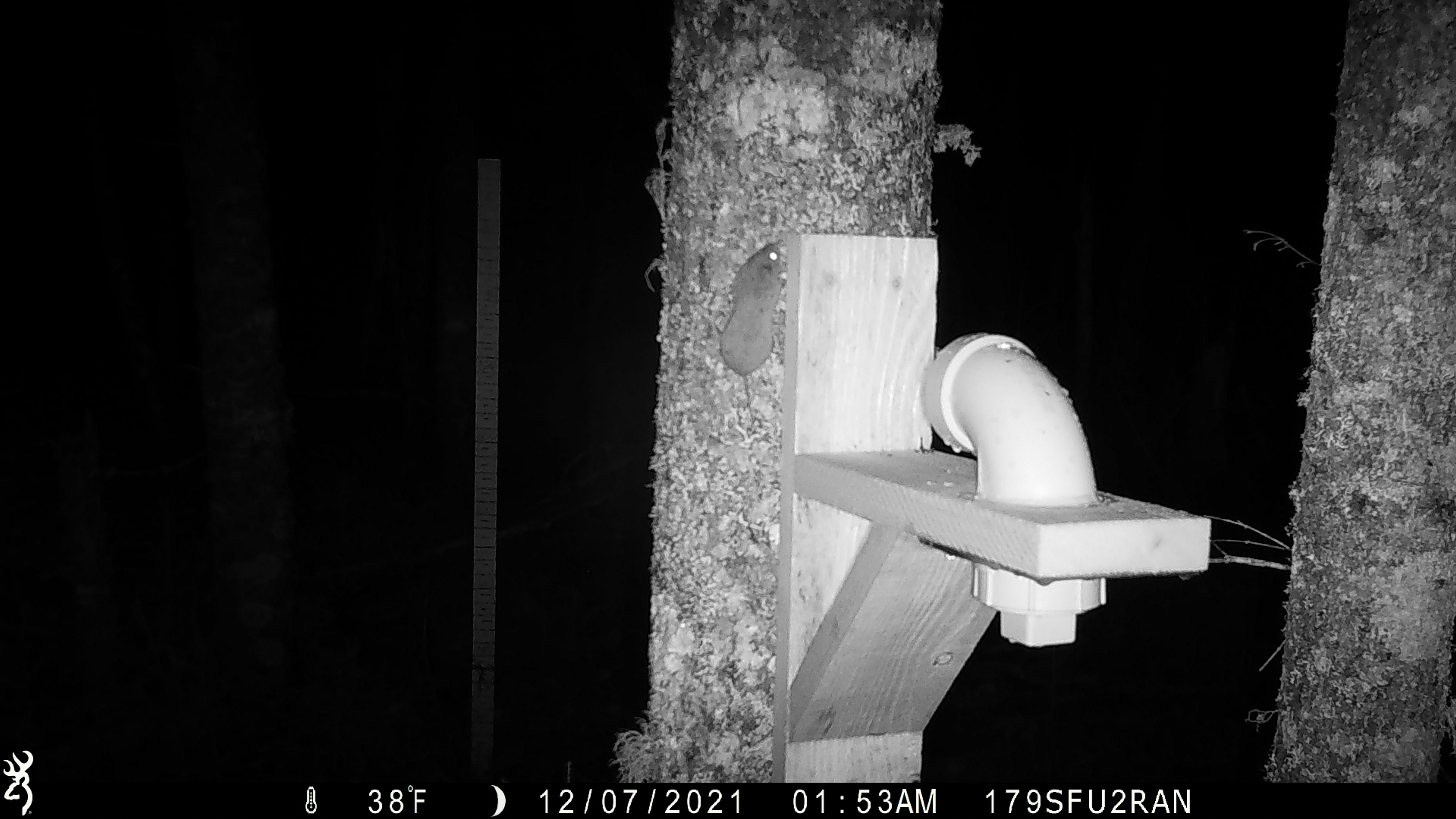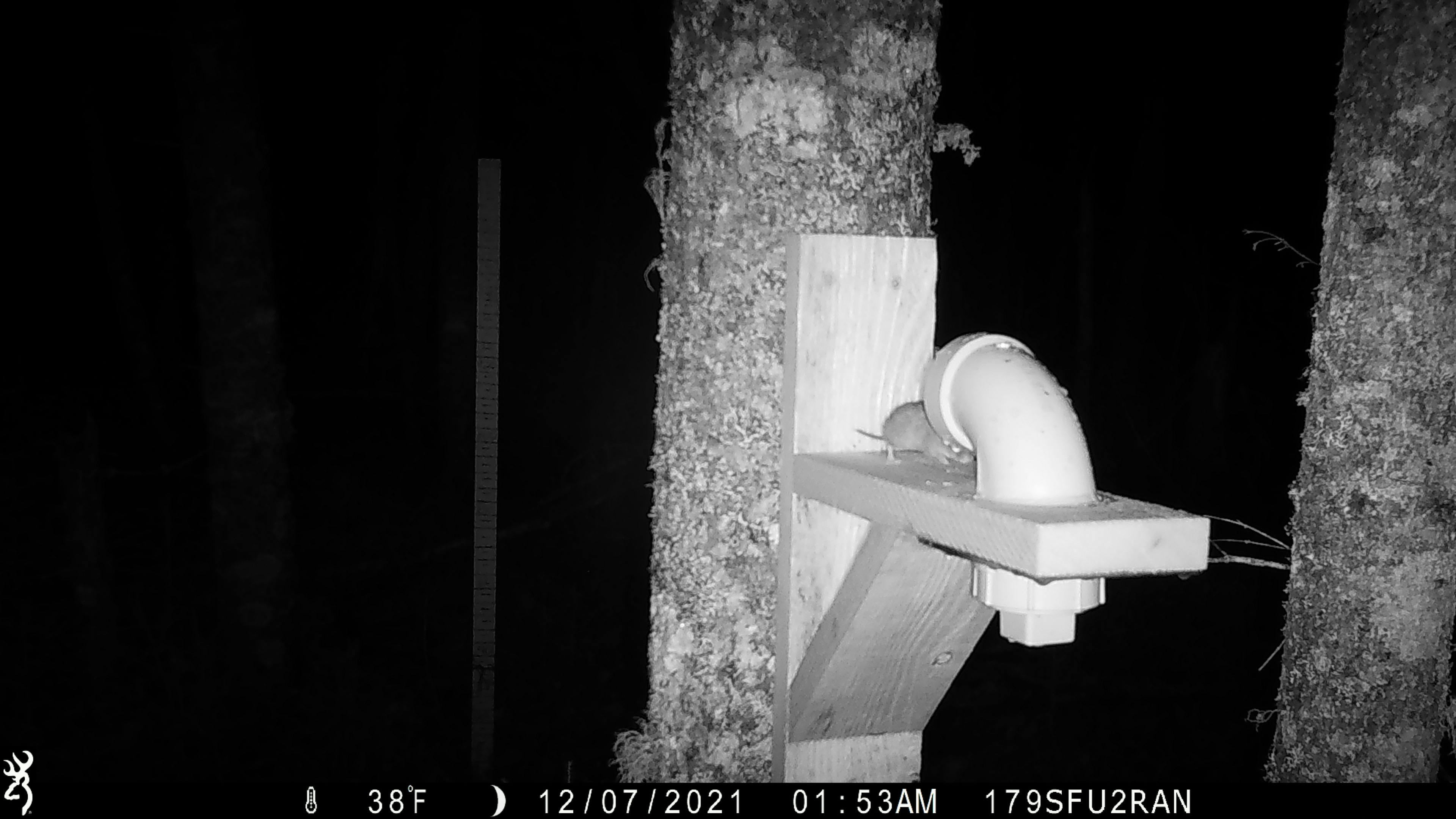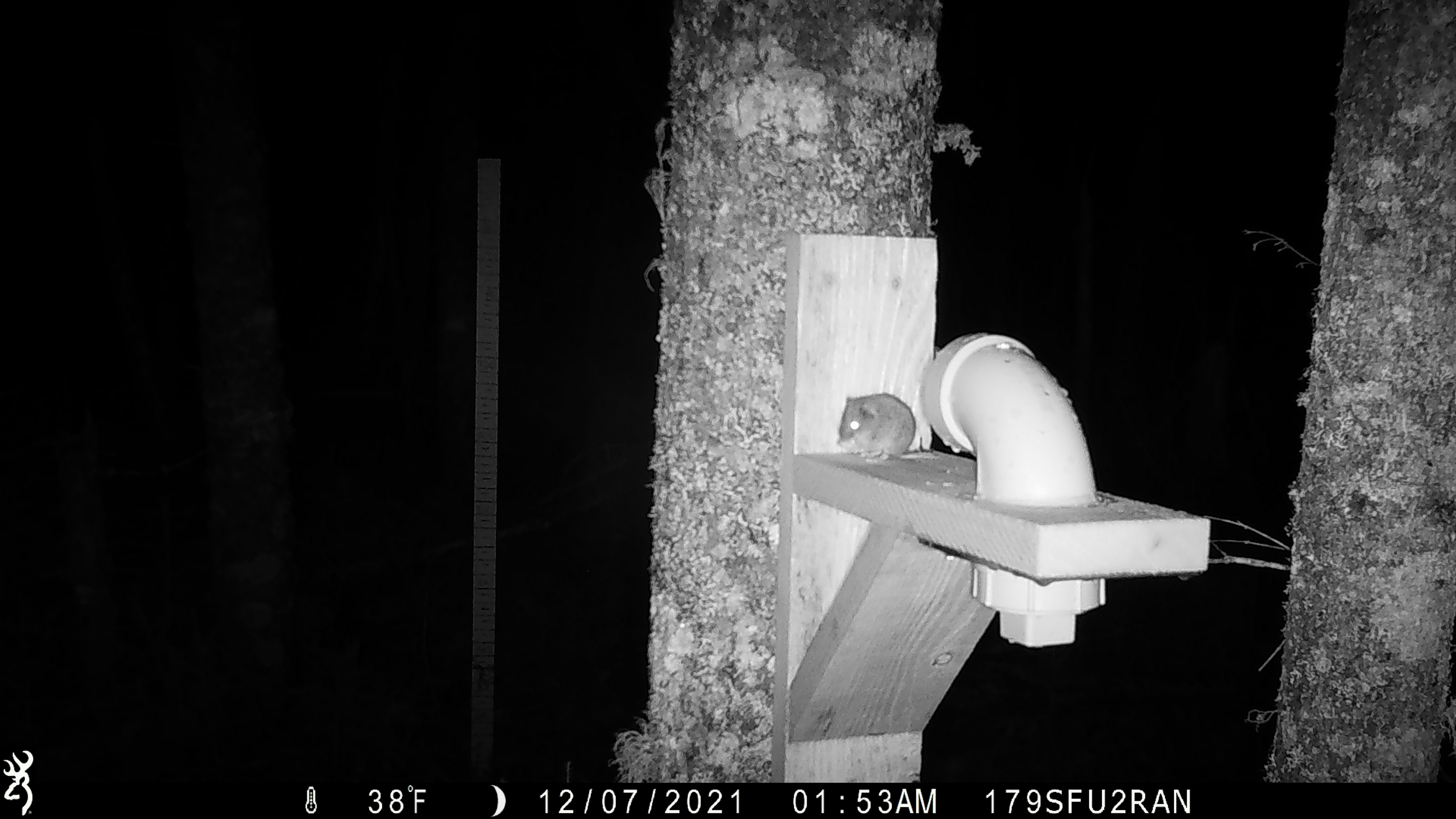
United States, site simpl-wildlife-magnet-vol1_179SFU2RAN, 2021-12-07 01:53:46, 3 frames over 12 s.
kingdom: Animalia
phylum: Chordata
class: Mammalia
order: Rodentia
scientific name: Rodentia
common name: mouse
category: mouse sp.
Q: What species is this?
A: Mouse sp. (mouse) (Rodentia).